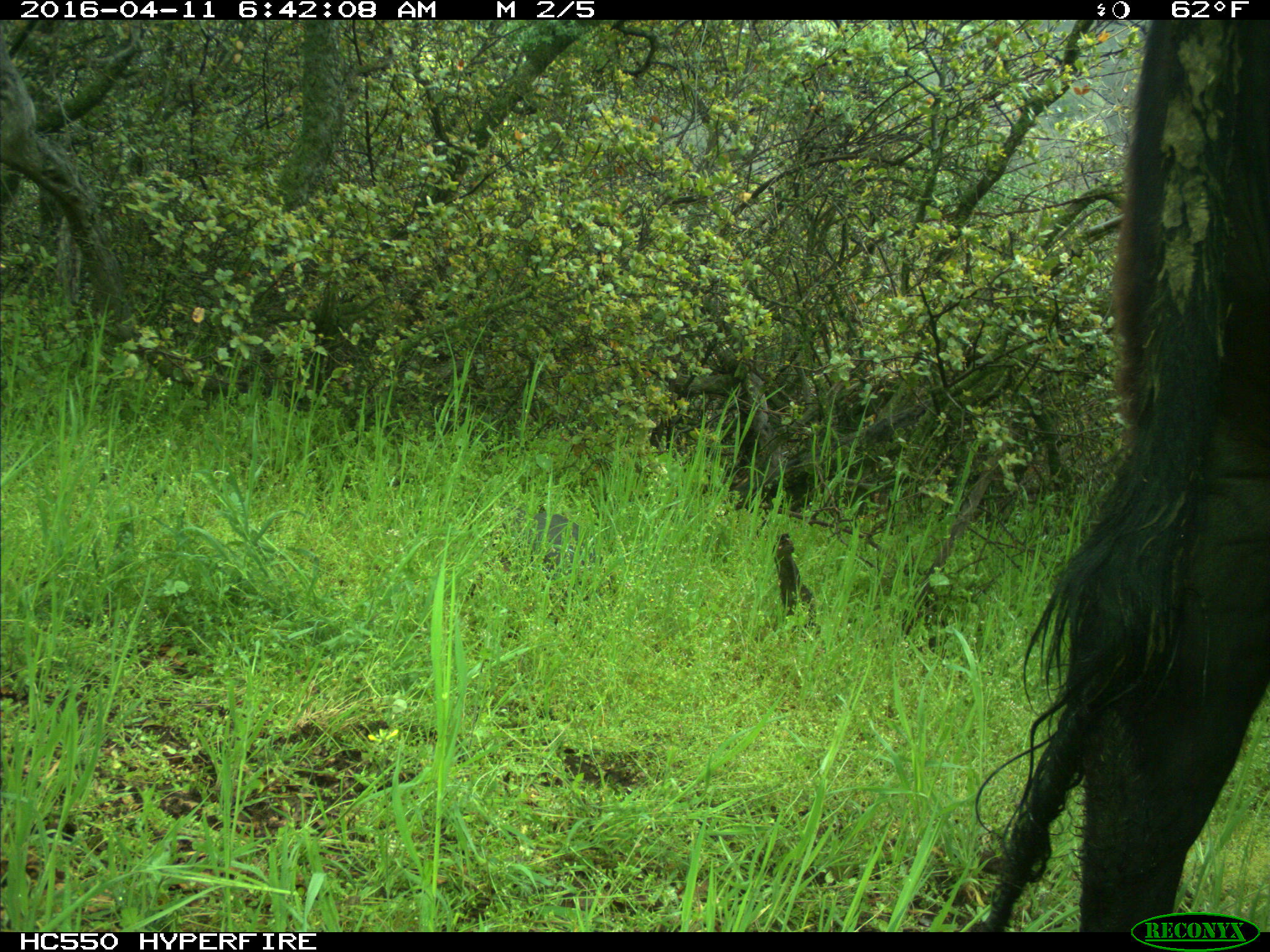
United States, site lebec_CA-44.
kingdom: Animalia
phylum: Chordata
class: Mammalia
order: Artiodactyla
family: Bovidae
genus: Bos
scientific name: Bos taurus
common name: domestic cow